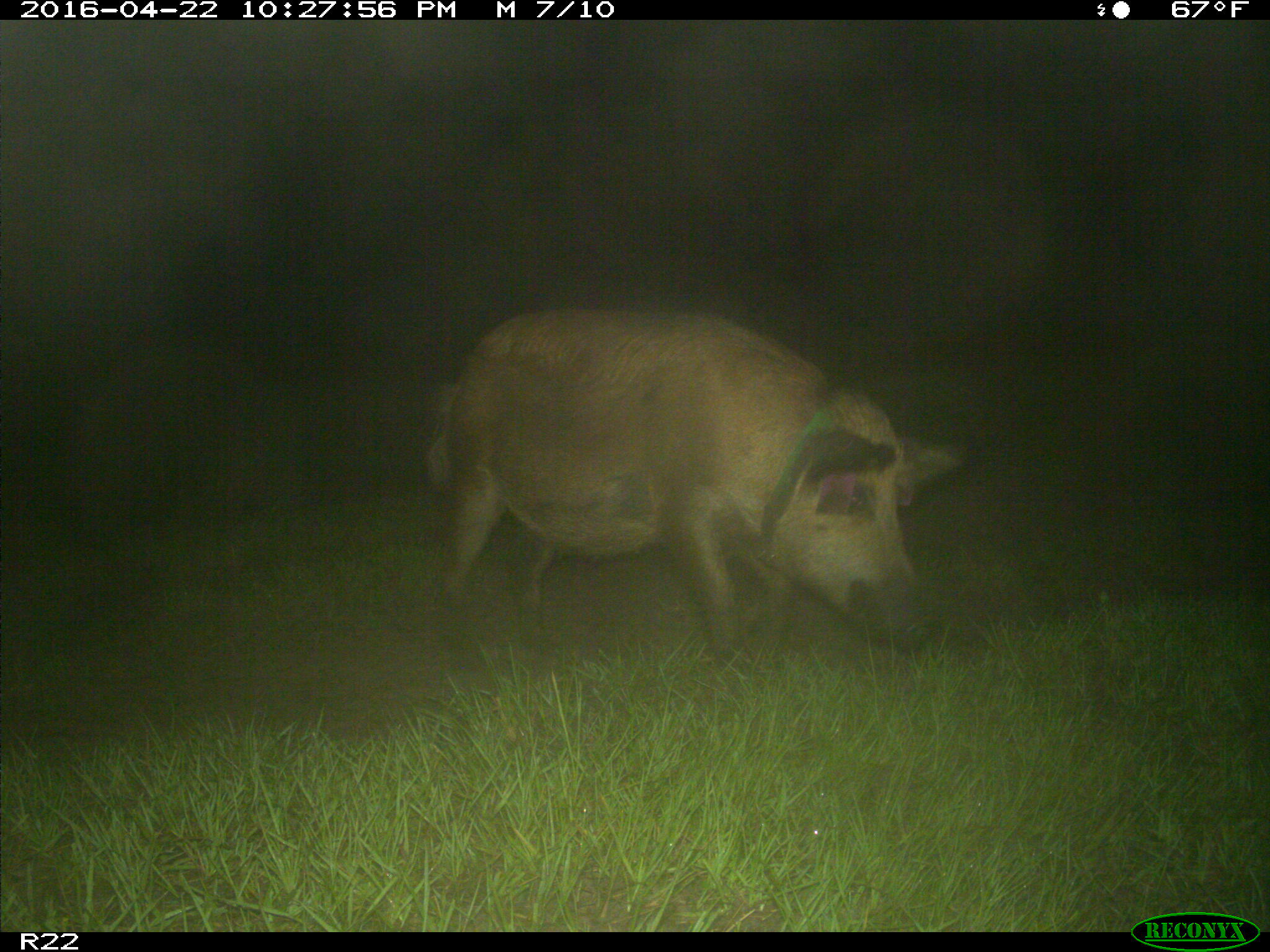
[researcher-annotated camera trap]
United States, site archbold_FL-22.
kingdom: Animalia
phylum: Chordata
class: Mammalia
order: Artiodactyla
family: Suidae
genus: Sus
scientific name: Sus scrofa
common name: wild boar